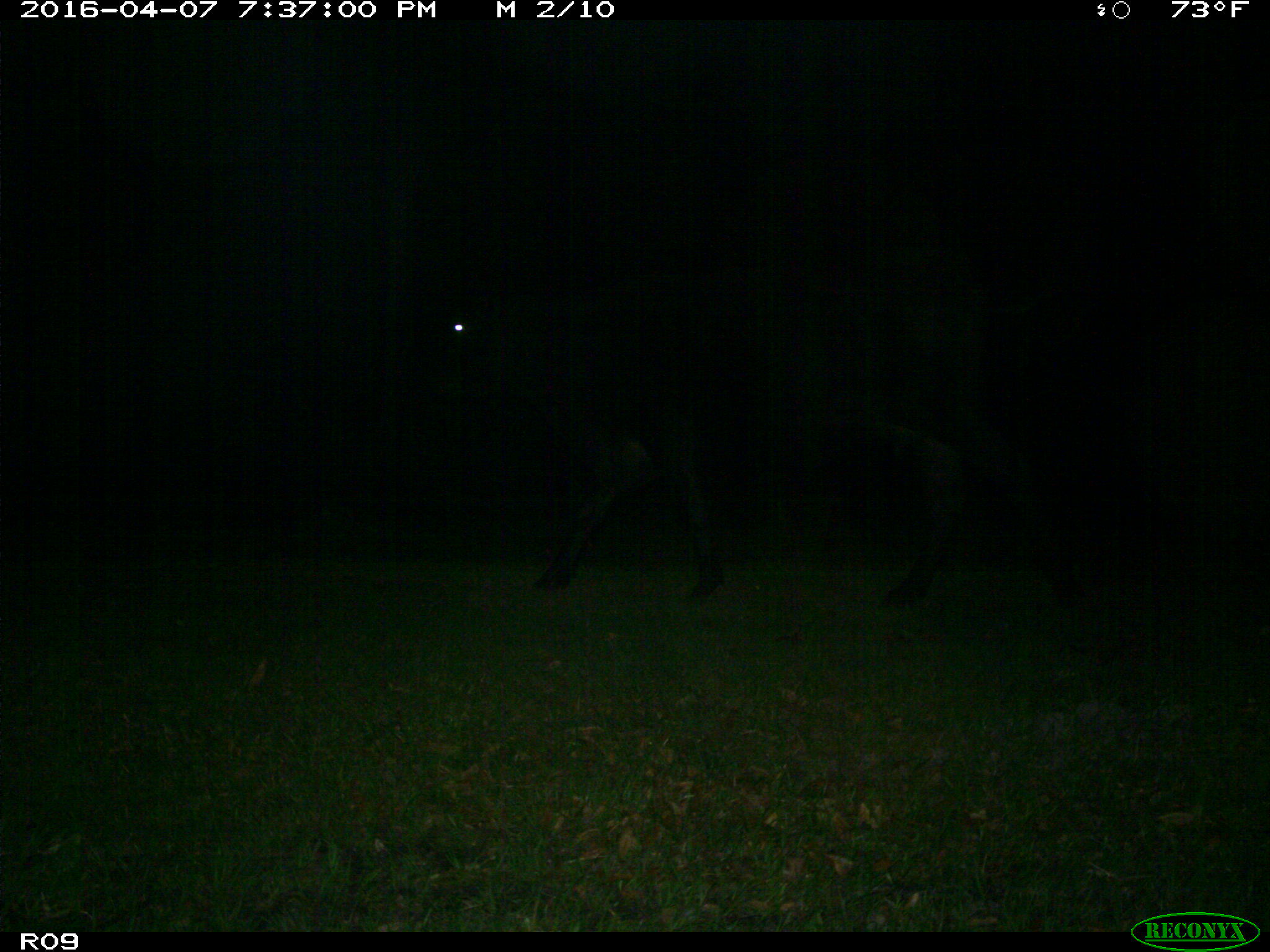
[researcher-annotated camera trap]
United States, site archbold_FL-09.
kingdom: Animalia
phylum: Chordata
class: Mammalia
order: Artiodactyla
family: Bovidae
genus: Bos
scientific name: Bos taurus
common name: domestic cow